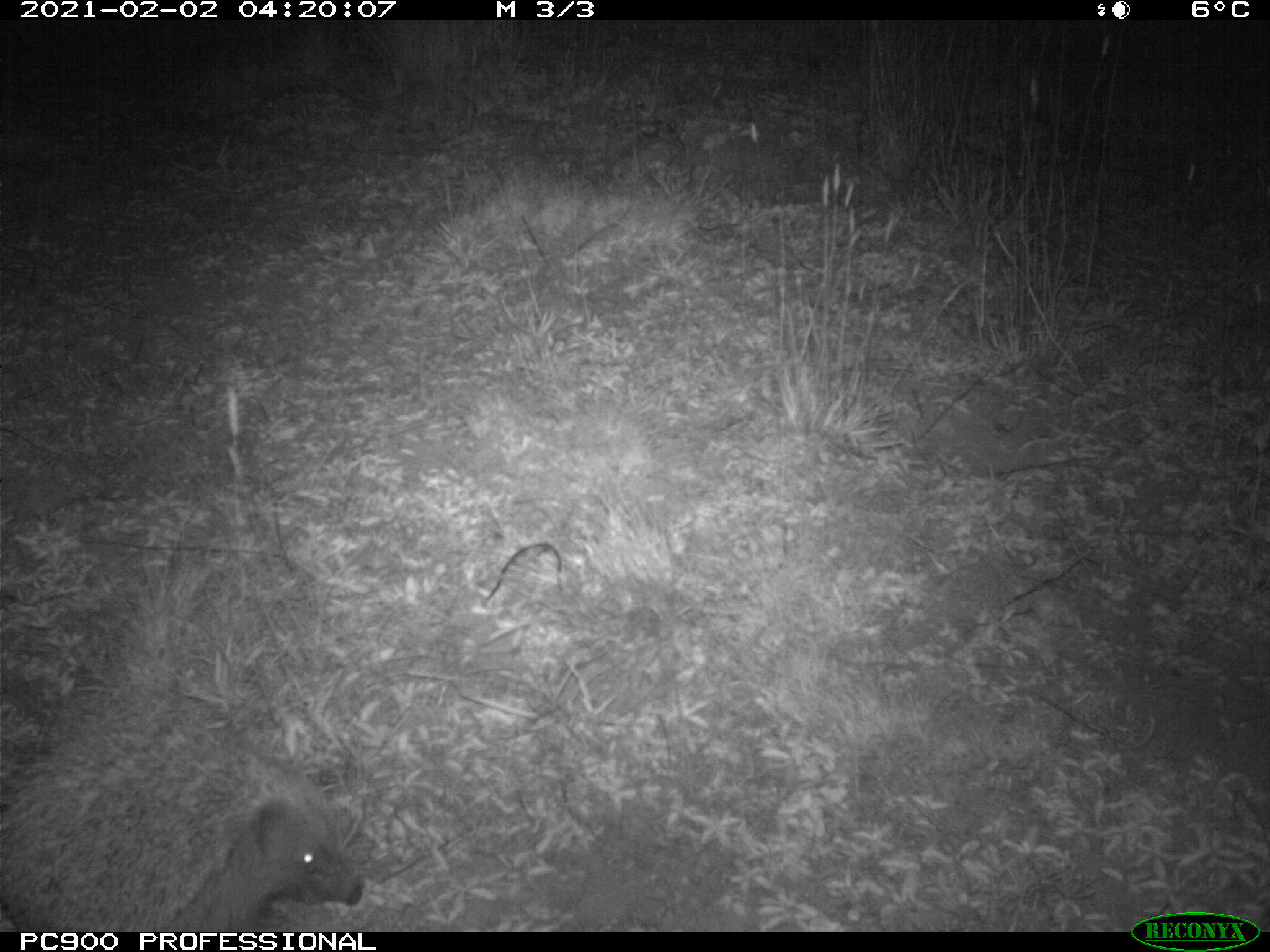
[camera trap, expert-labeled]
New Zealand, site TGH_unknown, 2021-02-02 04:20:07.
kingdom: Animalia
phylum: Chordata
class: Mammalia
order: Eulipotyphla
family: Erinaceidae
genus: Erinaceus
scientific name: Erinaceus europaeus europaeus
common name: european hedgehog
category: hedgehog